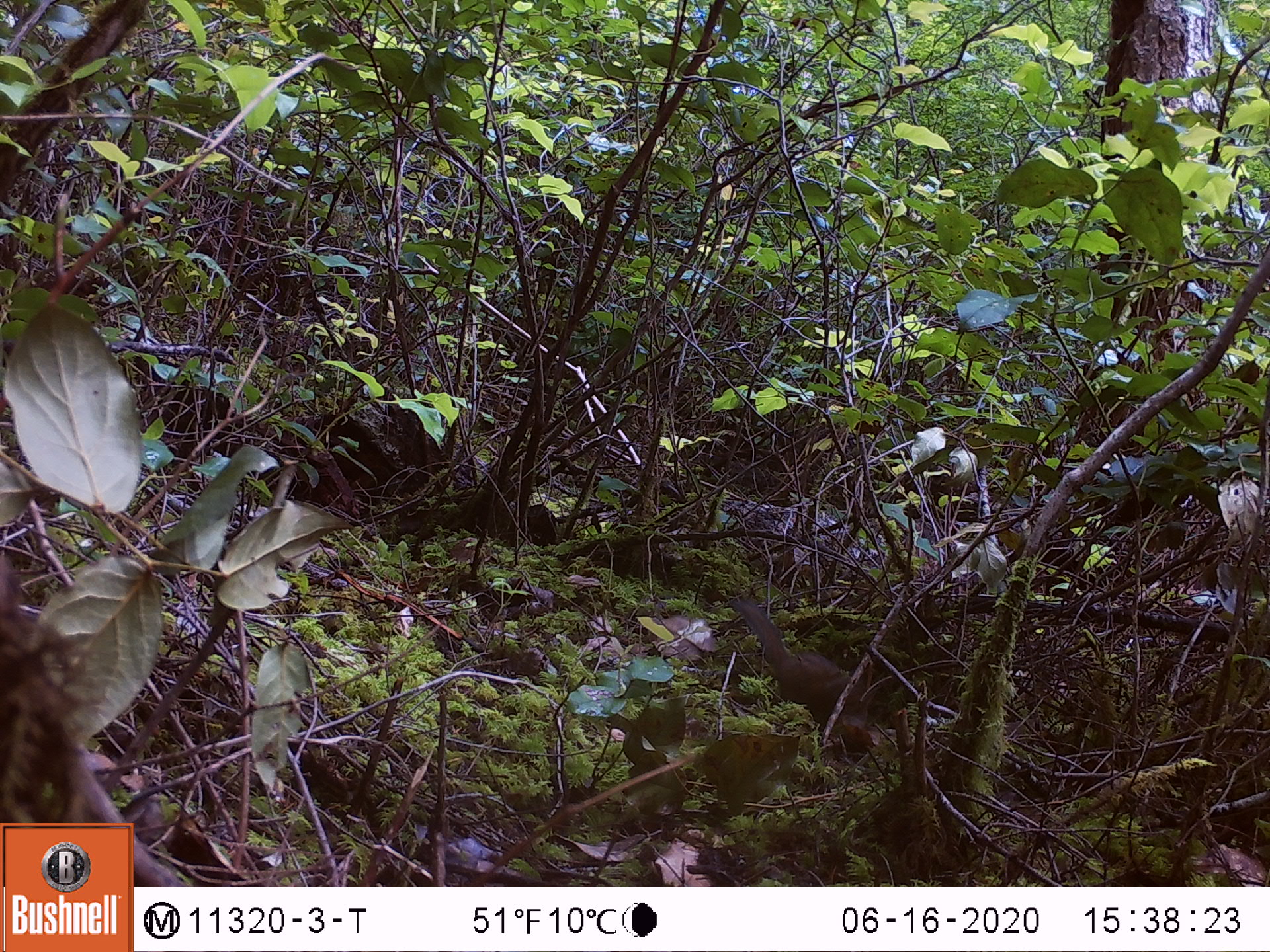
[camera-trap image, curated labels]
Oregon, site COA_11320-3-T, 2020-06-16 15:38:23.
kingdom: Animalia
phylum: Chordata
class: Mammalia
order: Rodentia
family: Sciuridae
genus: Tamiasciurus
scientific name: Tamiasciurus douglasii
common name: douglas squirrel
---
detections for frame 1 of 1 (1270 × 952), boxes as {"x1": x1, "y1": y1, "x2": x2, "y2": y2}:
douglas squirrel: {"x1": 755, "y1": 606, "x2": 877, "y2": 728}